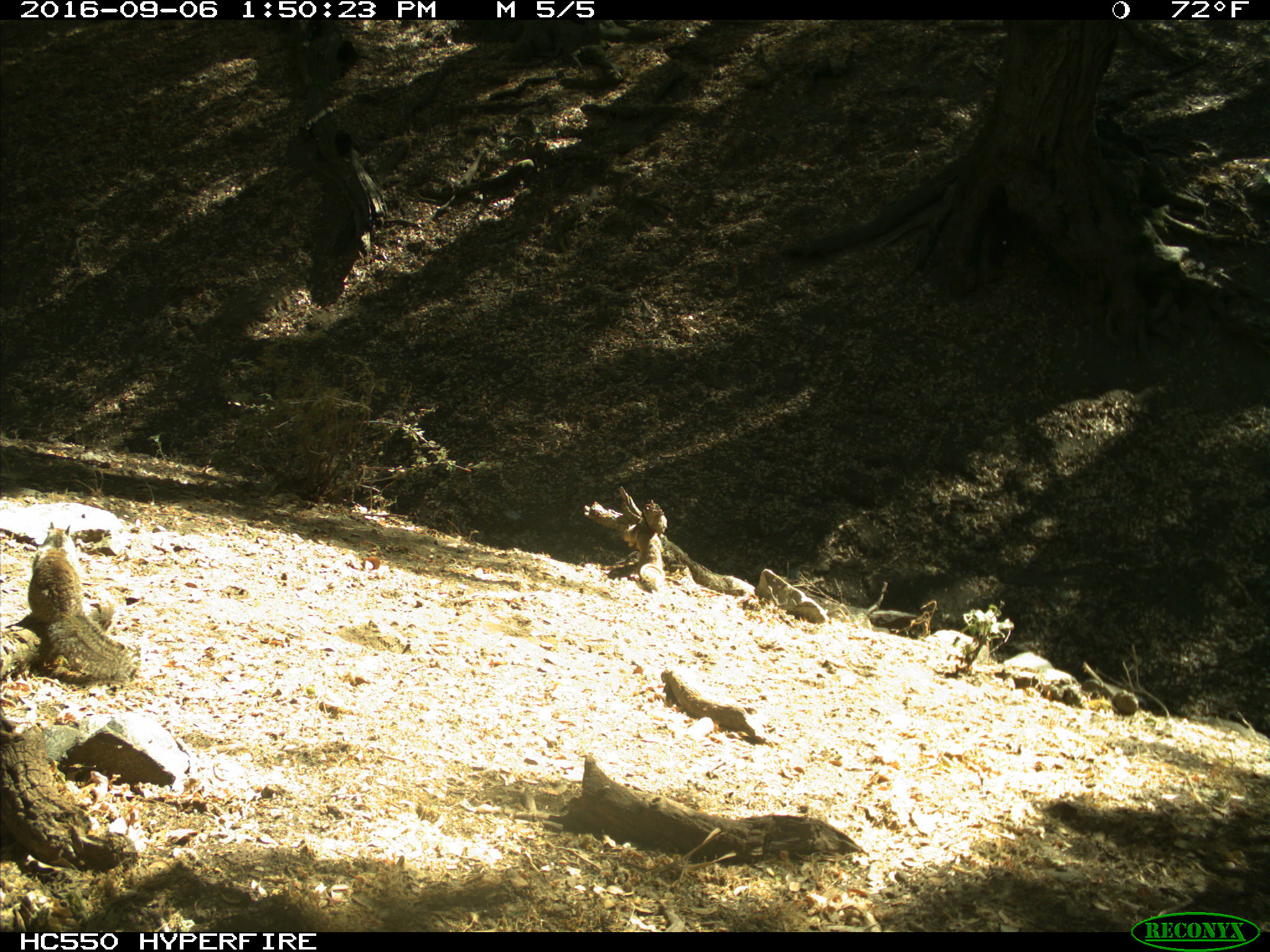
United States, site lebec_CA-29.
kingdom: Animalia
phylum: Chordata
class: Mammalia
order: Rodentia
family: Sciuridae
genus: Otospermophilus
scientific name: Otospermophilus beecheyi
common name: california ground squirrel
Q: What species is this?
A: Otospermophilus beecheyi (california ground squirrel).